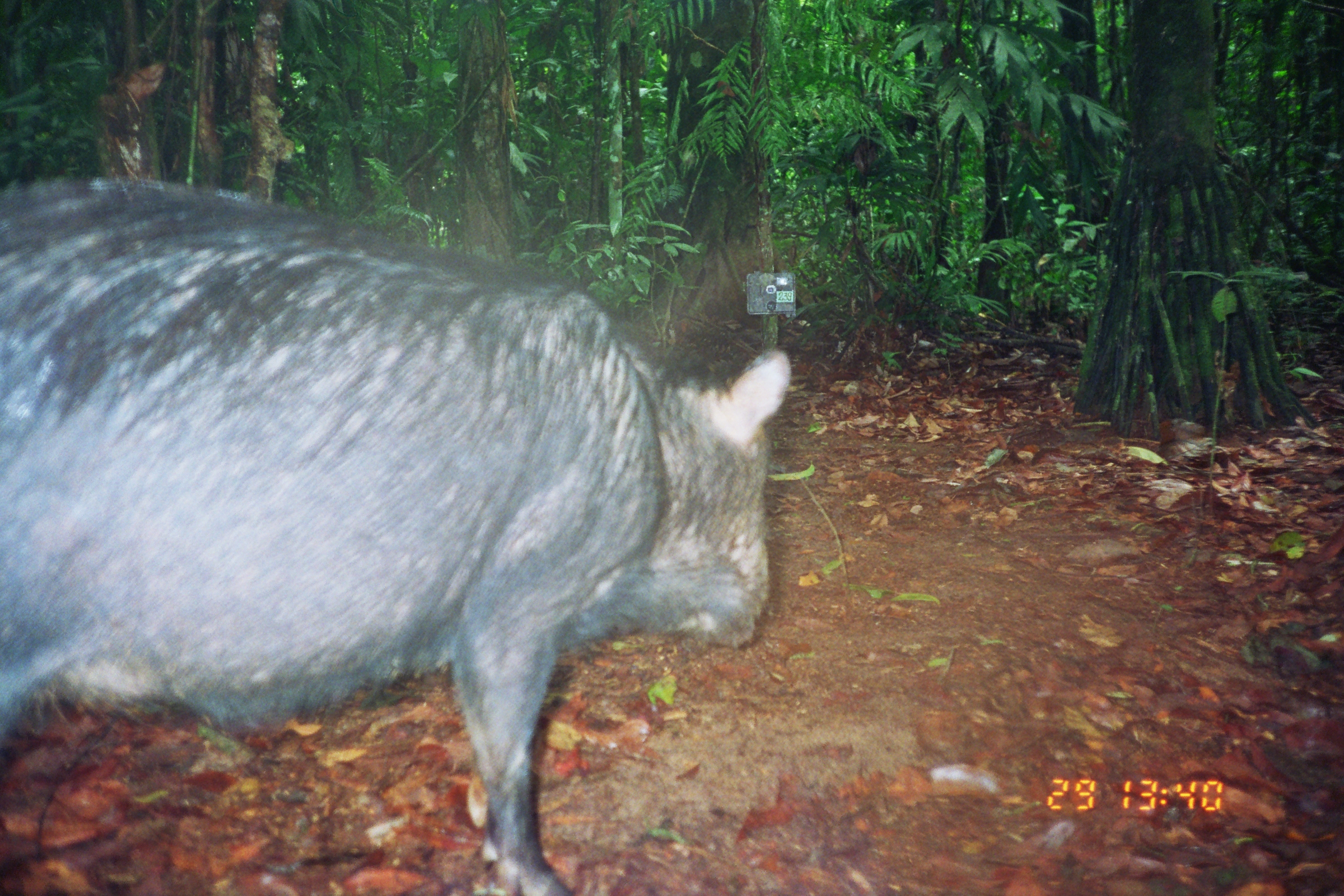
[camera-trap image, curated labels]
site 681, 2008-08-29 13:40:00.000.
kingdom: Animalia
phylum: Chordata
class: Mammalia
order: Artiodactyla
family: Tayassuidae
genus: Tayassu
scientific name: Tayassu pecari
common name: white-lipped peccary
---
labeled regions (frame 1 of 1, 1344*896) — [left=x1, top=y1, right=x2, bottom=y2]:
tayassu pecari: [left=1, top=177, right=791, bottom=890]